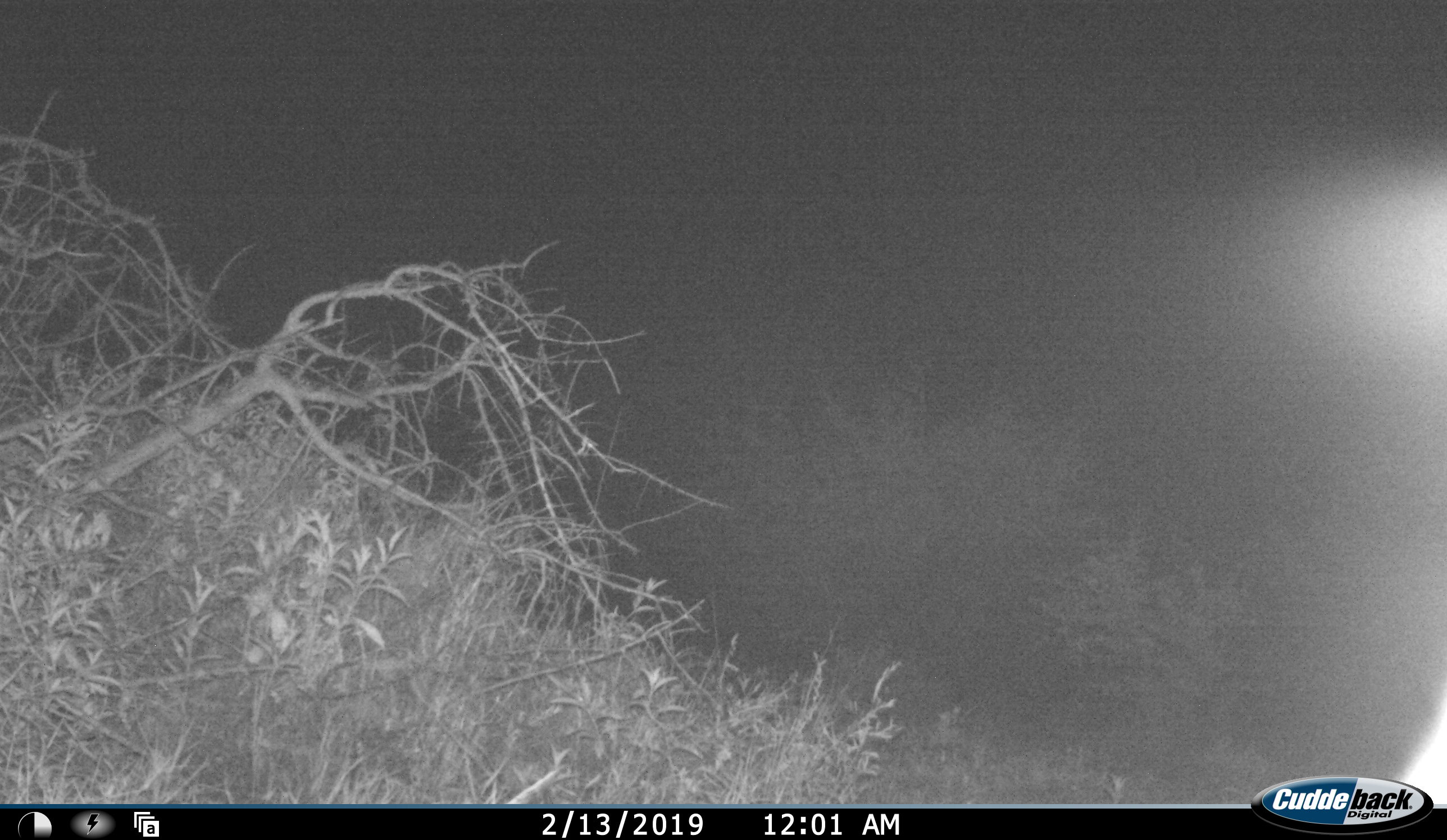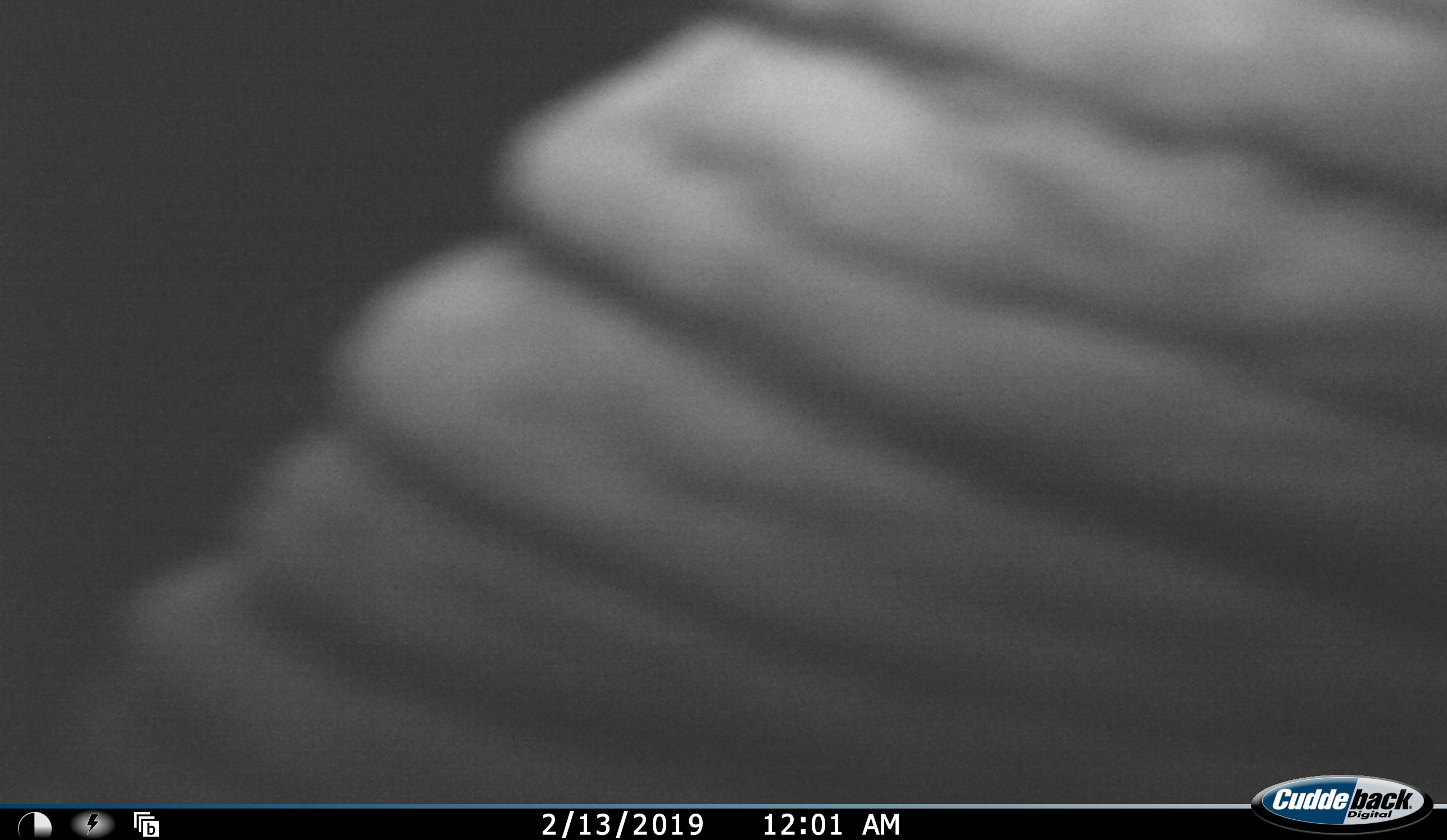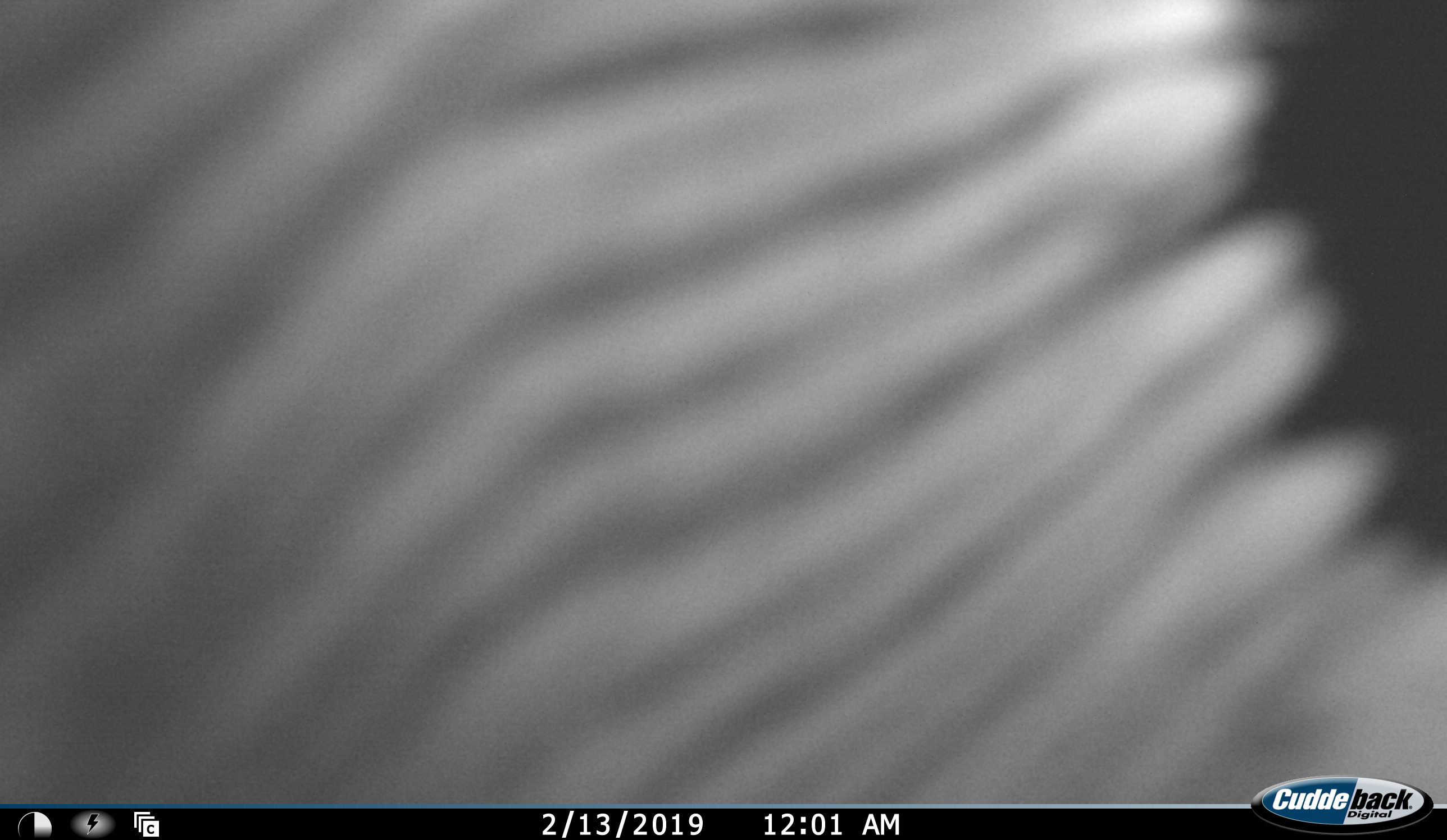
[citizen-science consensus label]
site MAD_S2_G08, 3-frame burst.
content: unidentified animal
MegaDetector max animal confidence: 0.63